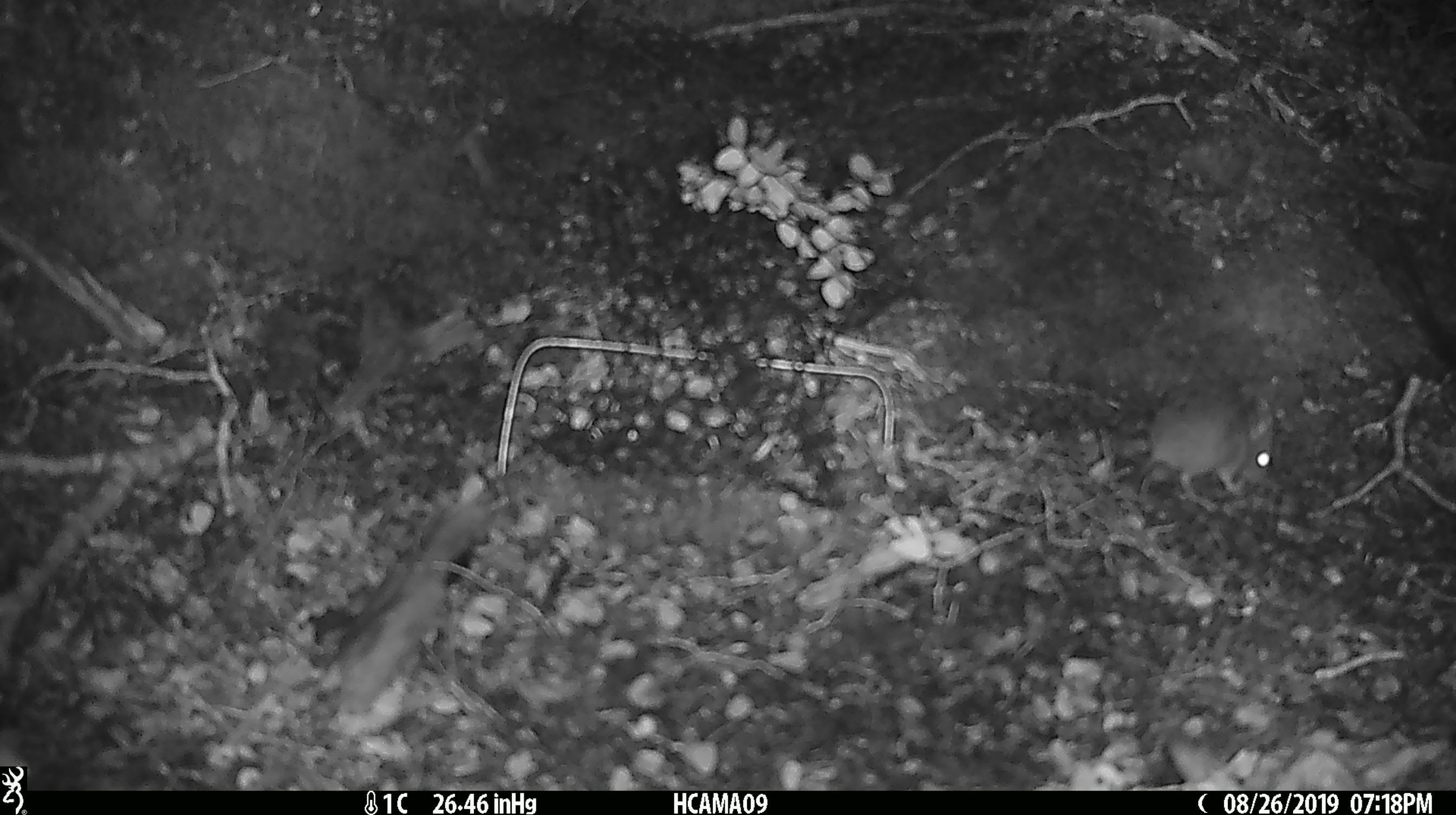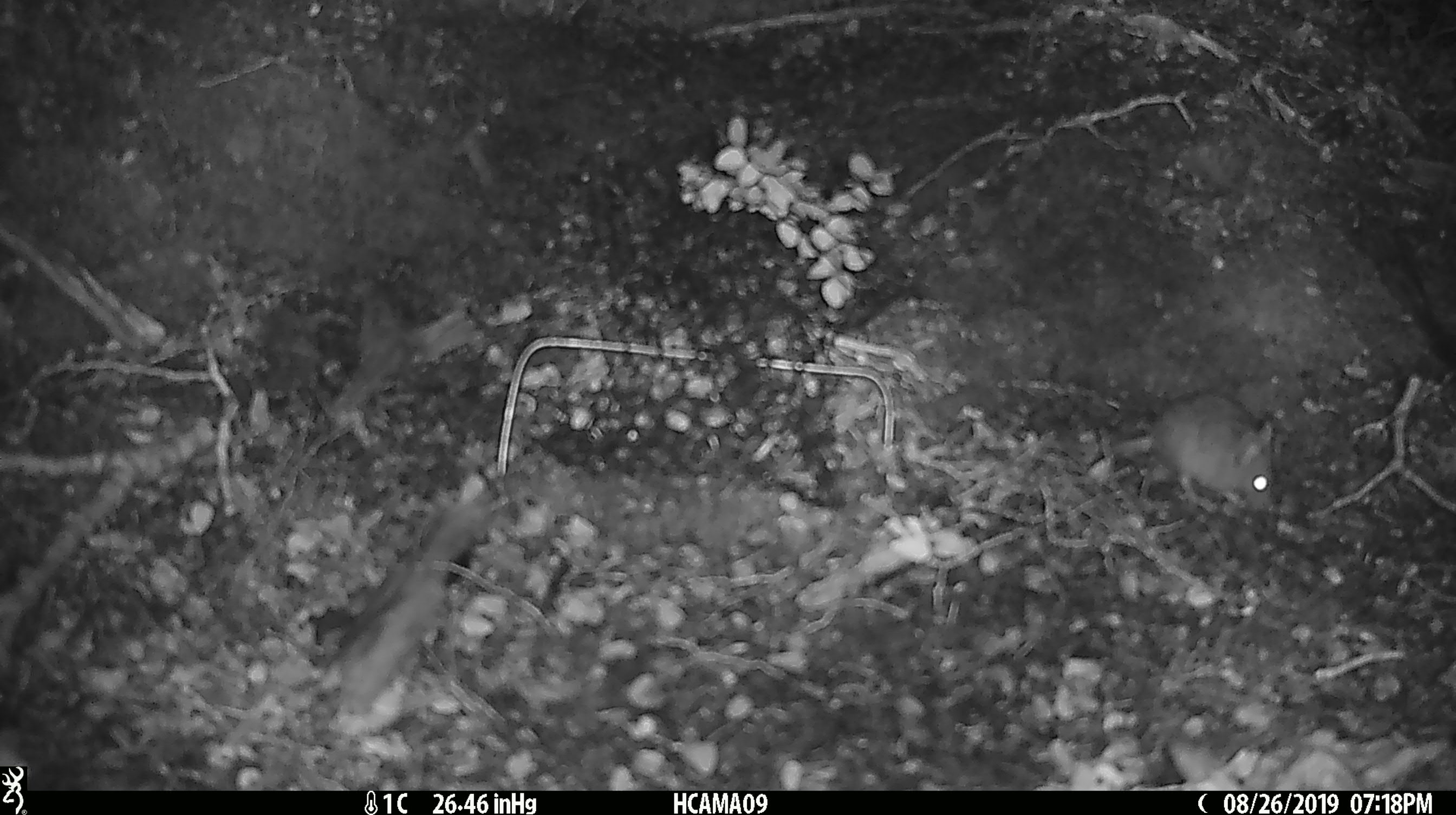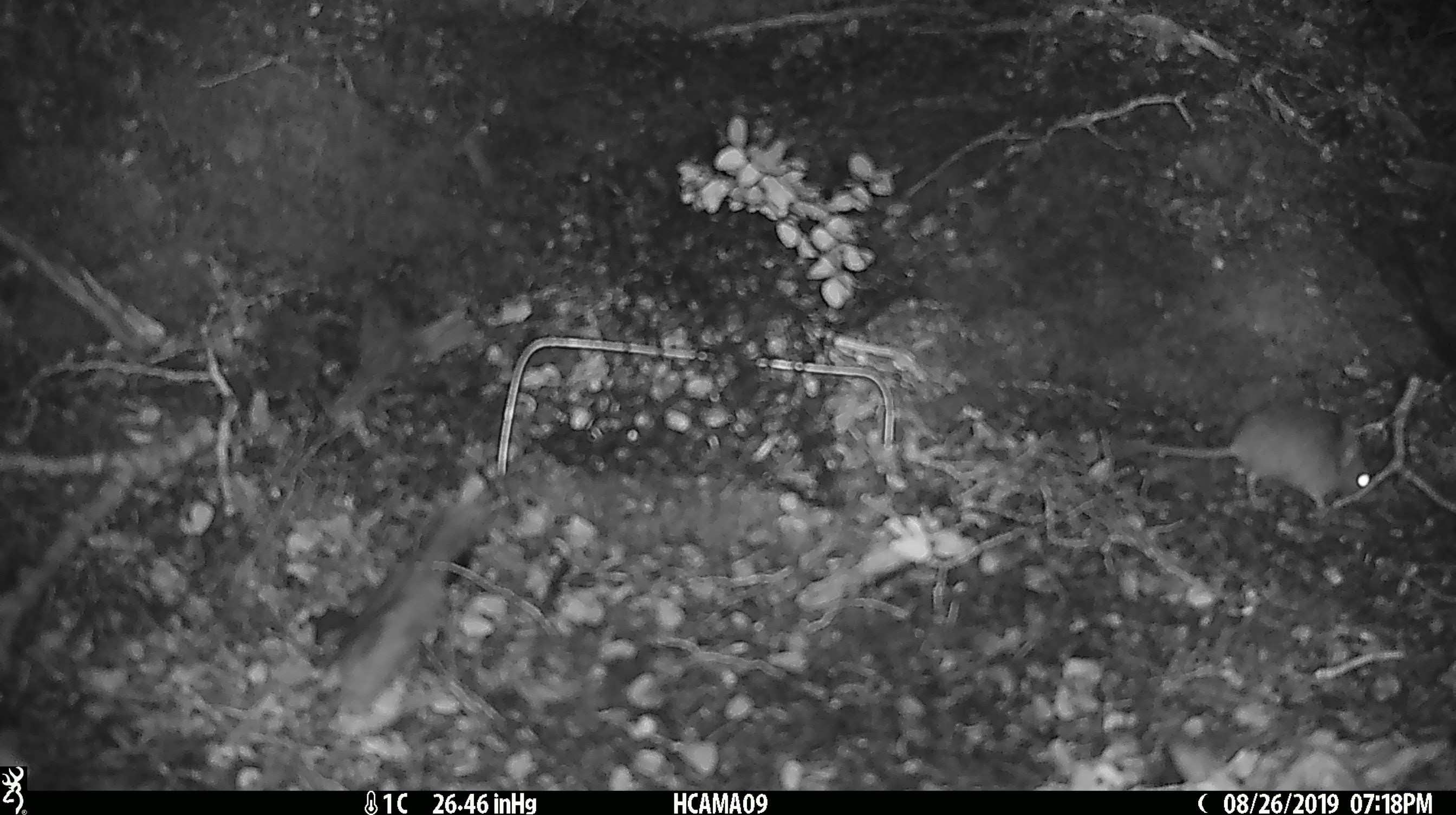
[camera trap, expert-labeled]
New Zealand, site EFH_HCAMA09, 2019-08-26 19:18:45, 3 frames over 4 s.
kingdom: Animalia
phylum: Chordata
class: Mammalia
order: Rodentia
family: Muridae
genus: Mus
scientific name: Mus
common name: mouse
Mouse (Mus).